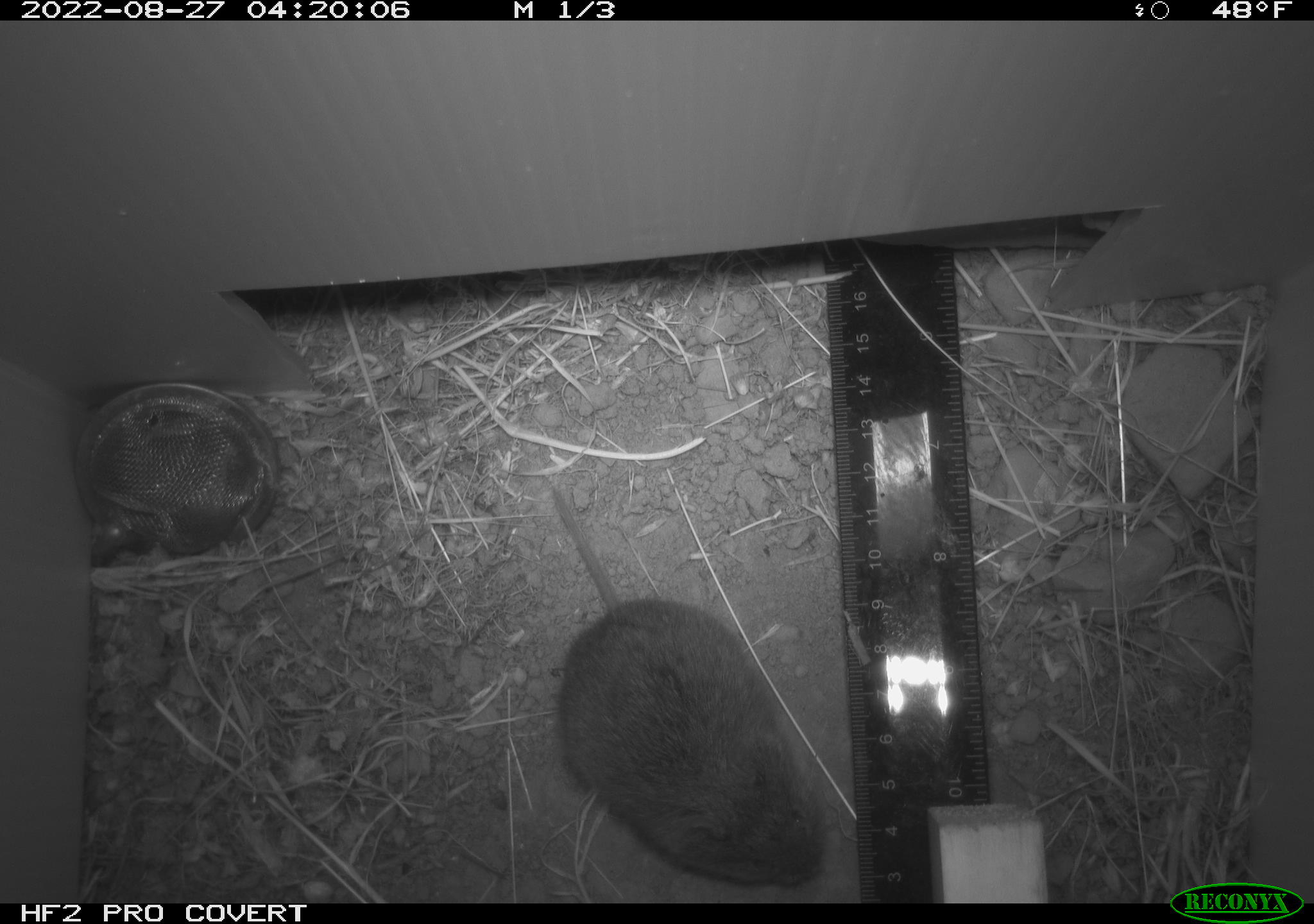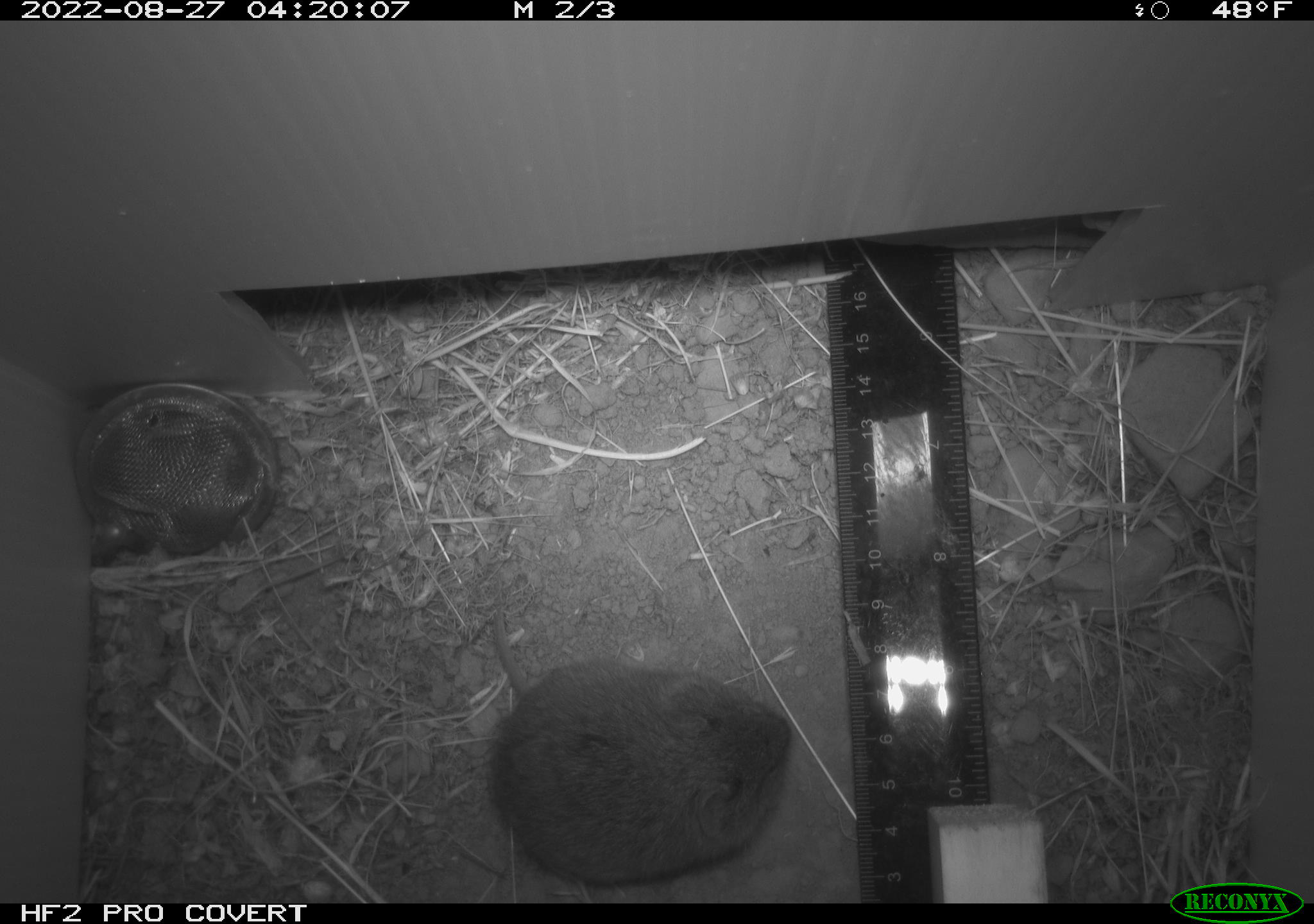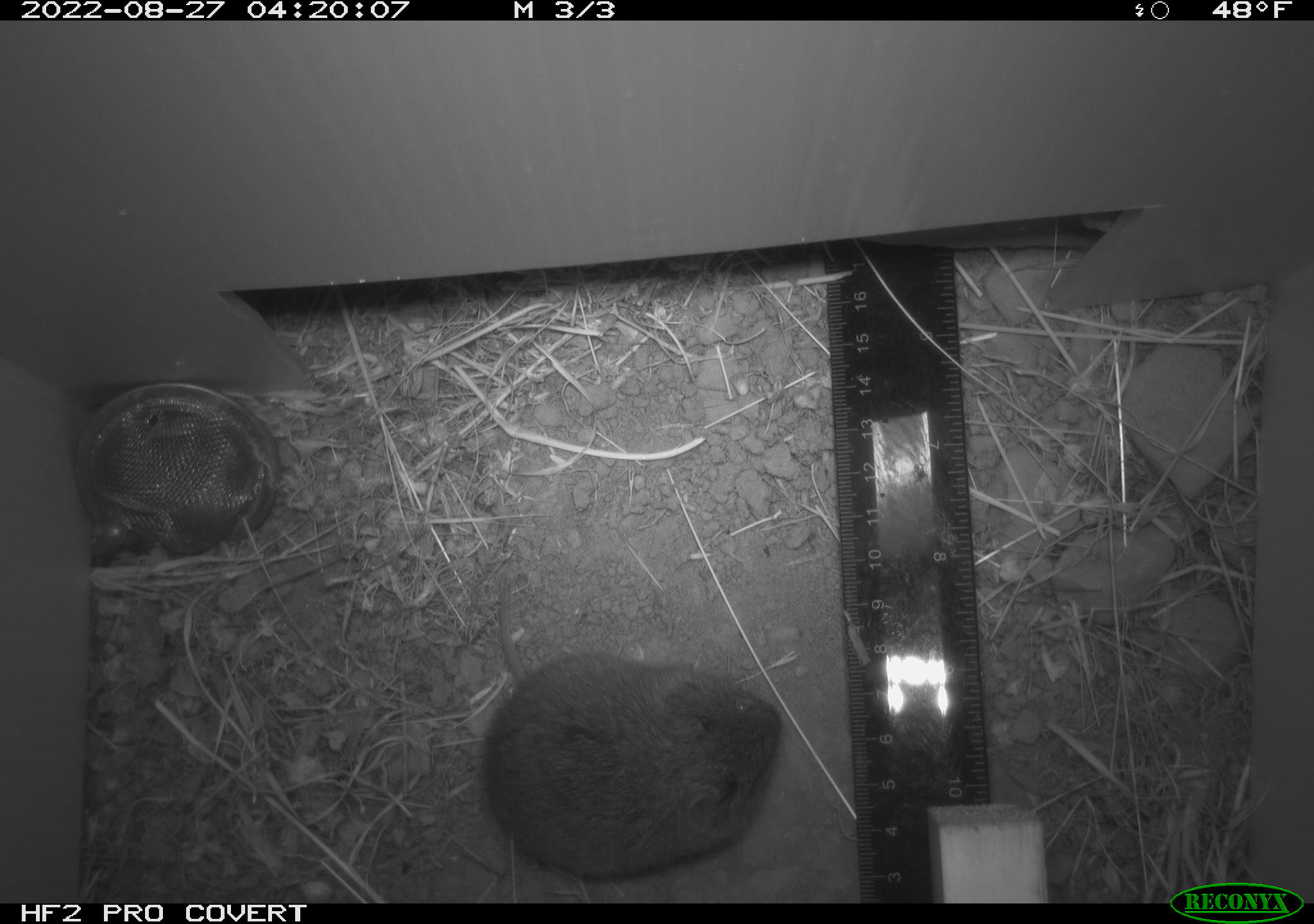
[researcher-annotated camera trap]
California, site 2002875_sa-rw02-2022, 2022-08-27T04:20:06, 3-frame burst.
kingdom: Animalia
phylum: Chordata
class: Mammalia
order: Rodentia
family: Cricetidae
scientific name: Arvicolinae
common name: voles, lemmings, and muskrats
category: arvicolinae subfamily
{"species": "arvicolinae subfamily (voles, lemmings, and muskrats) (Arvicolinae)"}